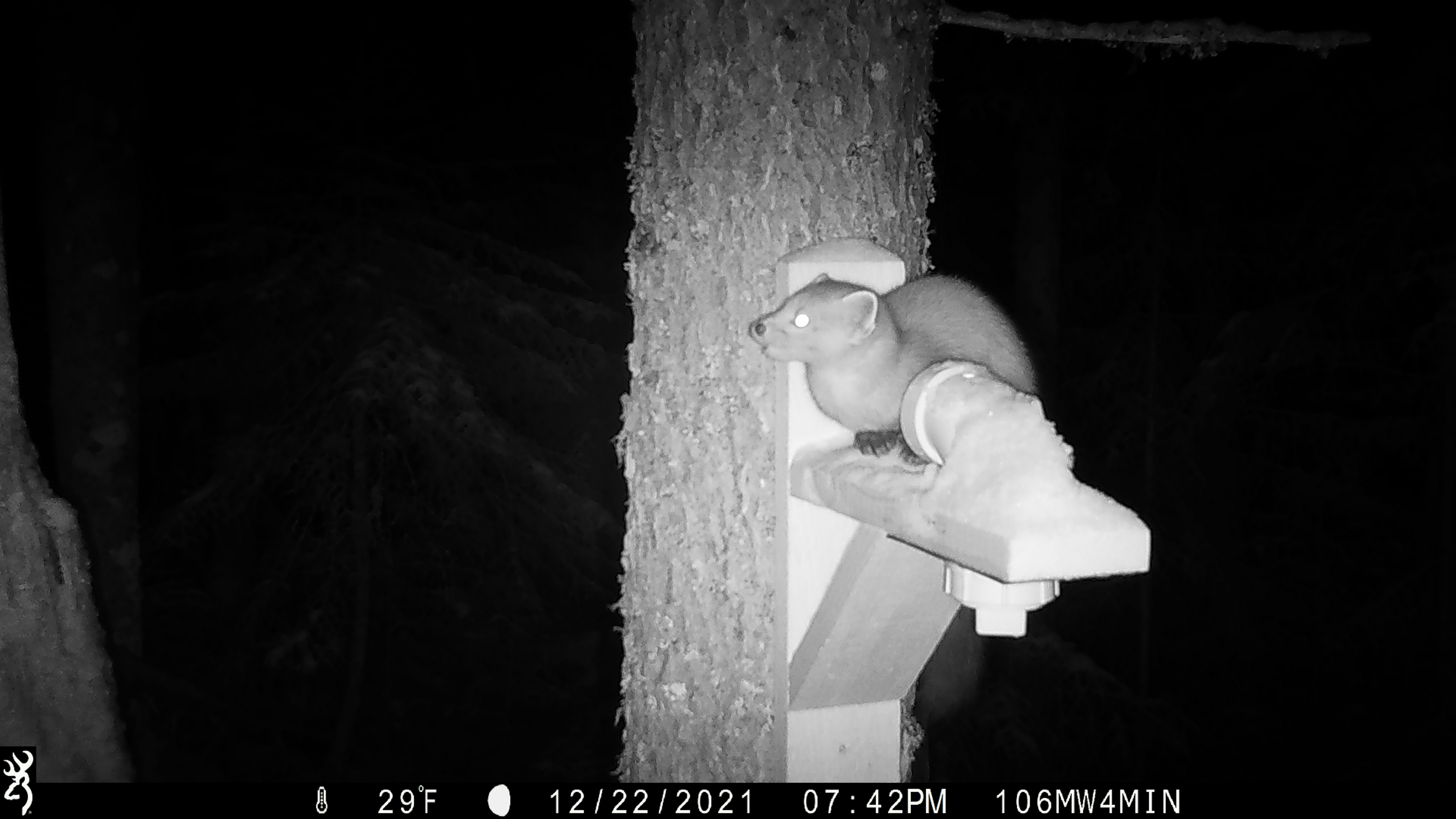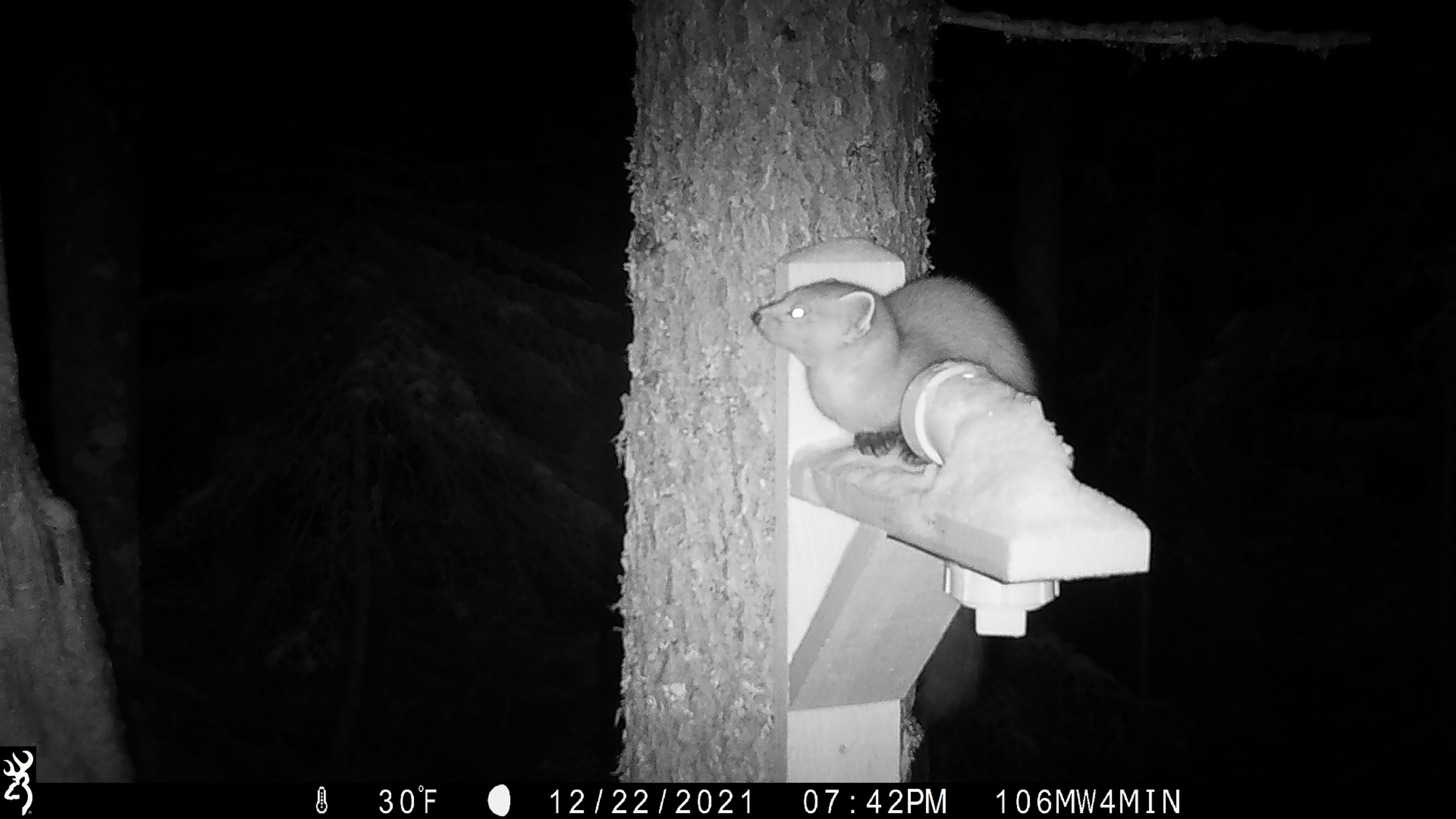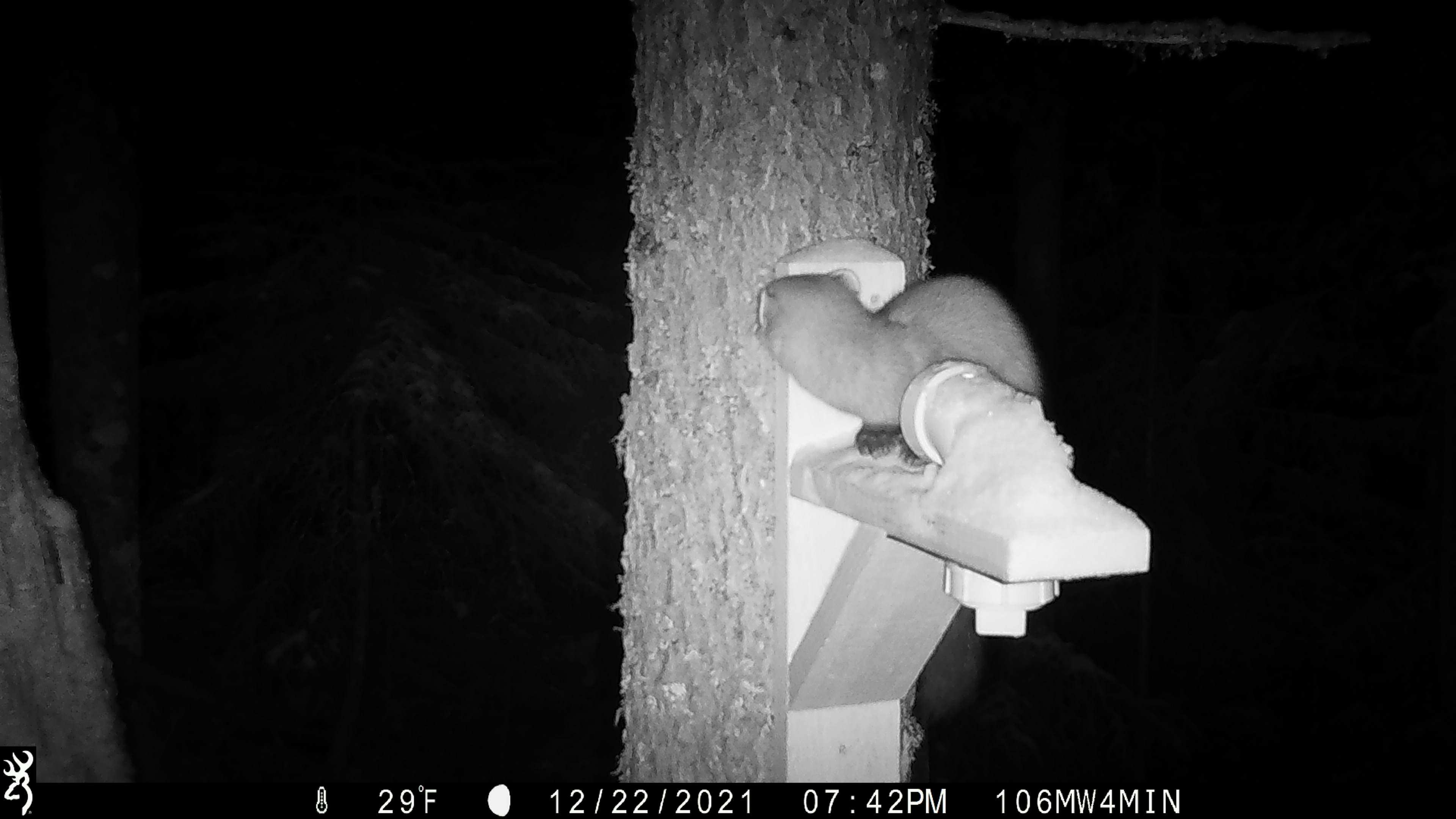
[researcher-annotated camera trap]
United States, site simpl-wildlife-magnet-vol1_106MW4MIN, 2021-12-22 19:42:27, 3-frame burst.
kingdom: Animalia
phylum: Chordata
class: Mammalia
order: Carnivora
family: Mustelidae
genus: Martes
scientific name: Martes americana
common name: american marten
American marten (Martes americana).